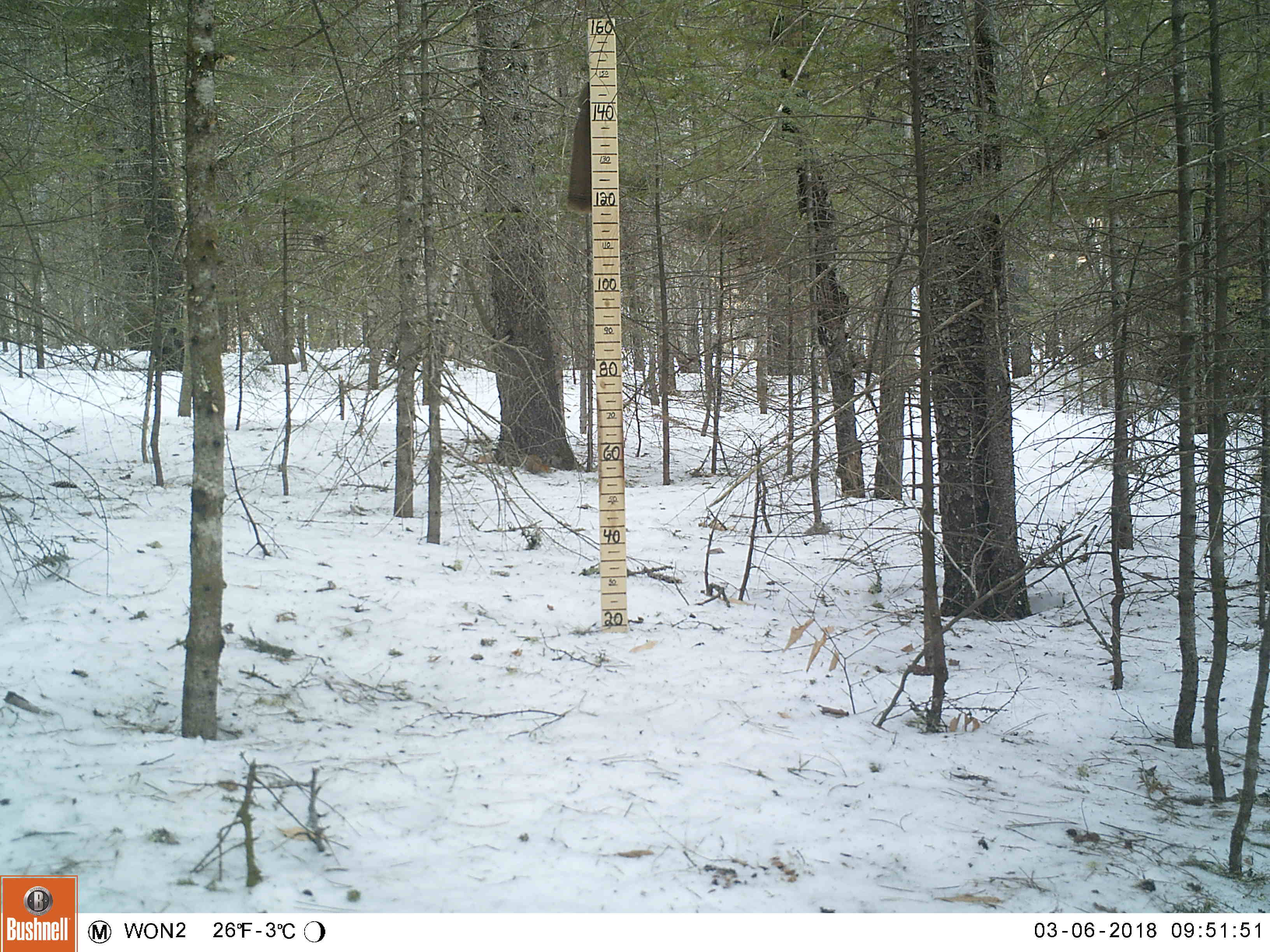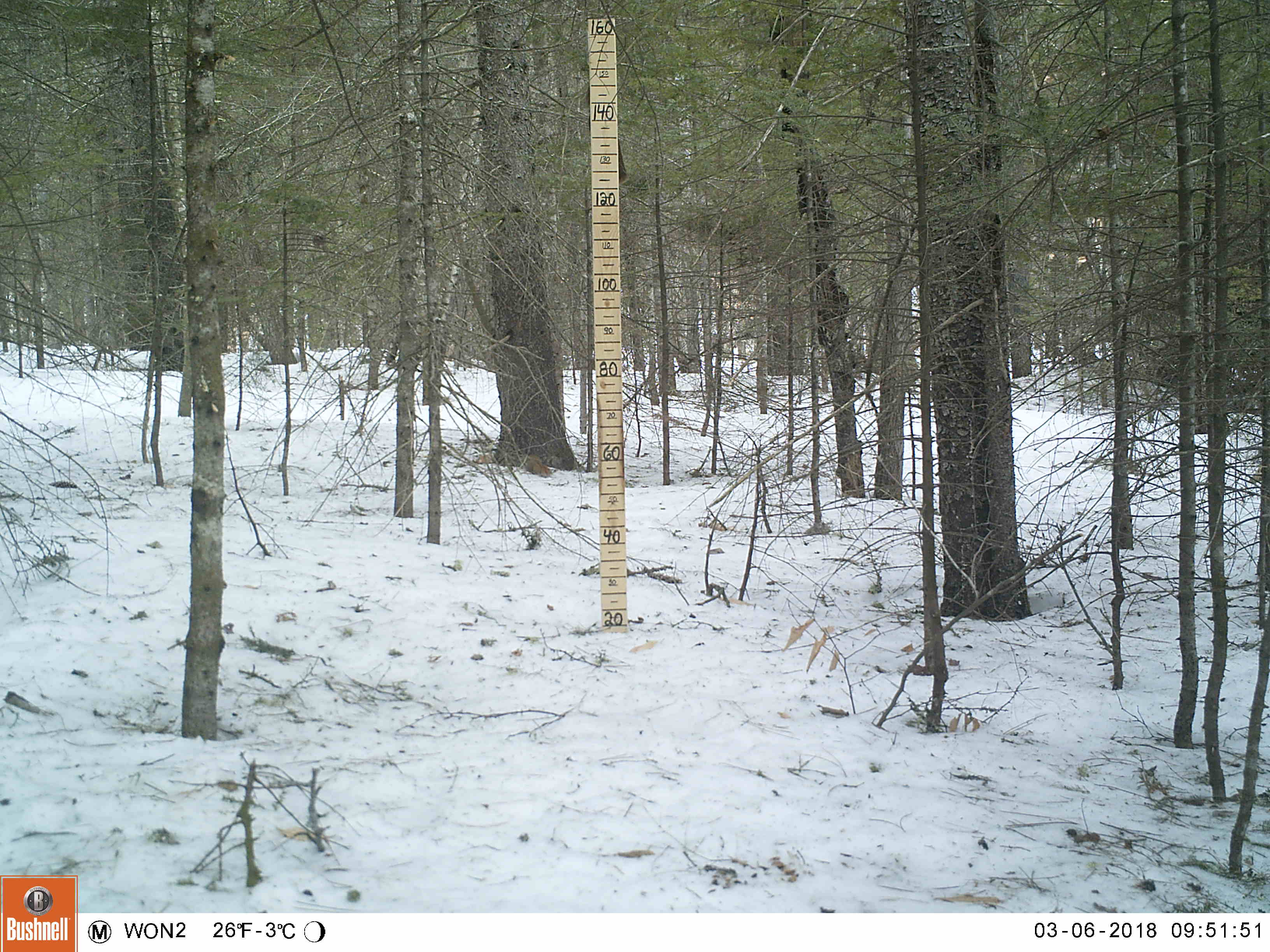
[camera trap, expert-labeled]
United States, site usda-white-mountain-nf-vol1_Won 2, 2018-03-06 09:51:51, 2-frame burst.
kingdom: Animalia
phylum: Chordata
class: Mammalia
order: Rodentia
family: Sciuridae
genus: Tamiasciurus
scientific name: Tamiasciurus hudsonicus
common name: red squirrel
Red squirrel (Tamiasciurus hudsonicus).